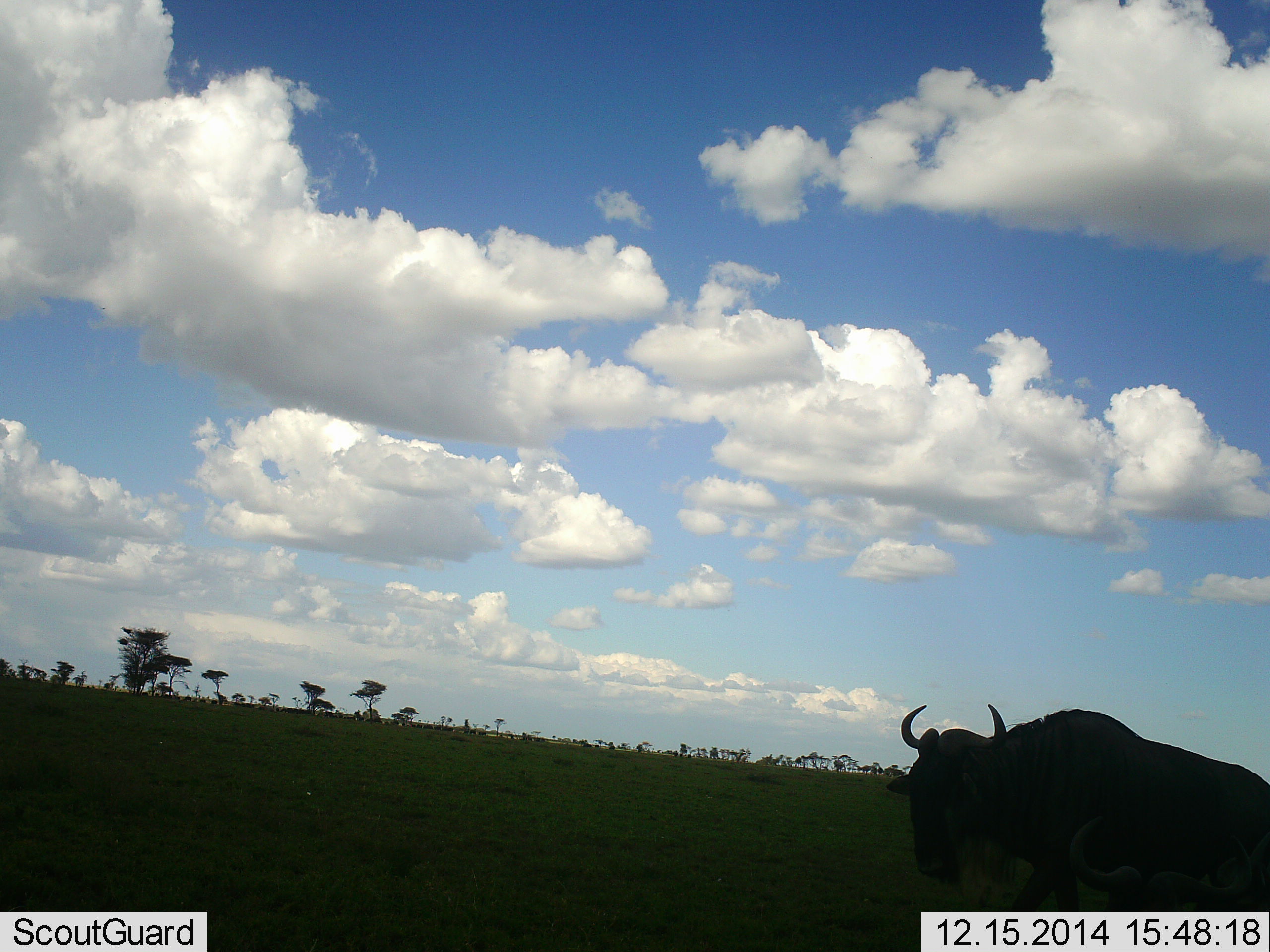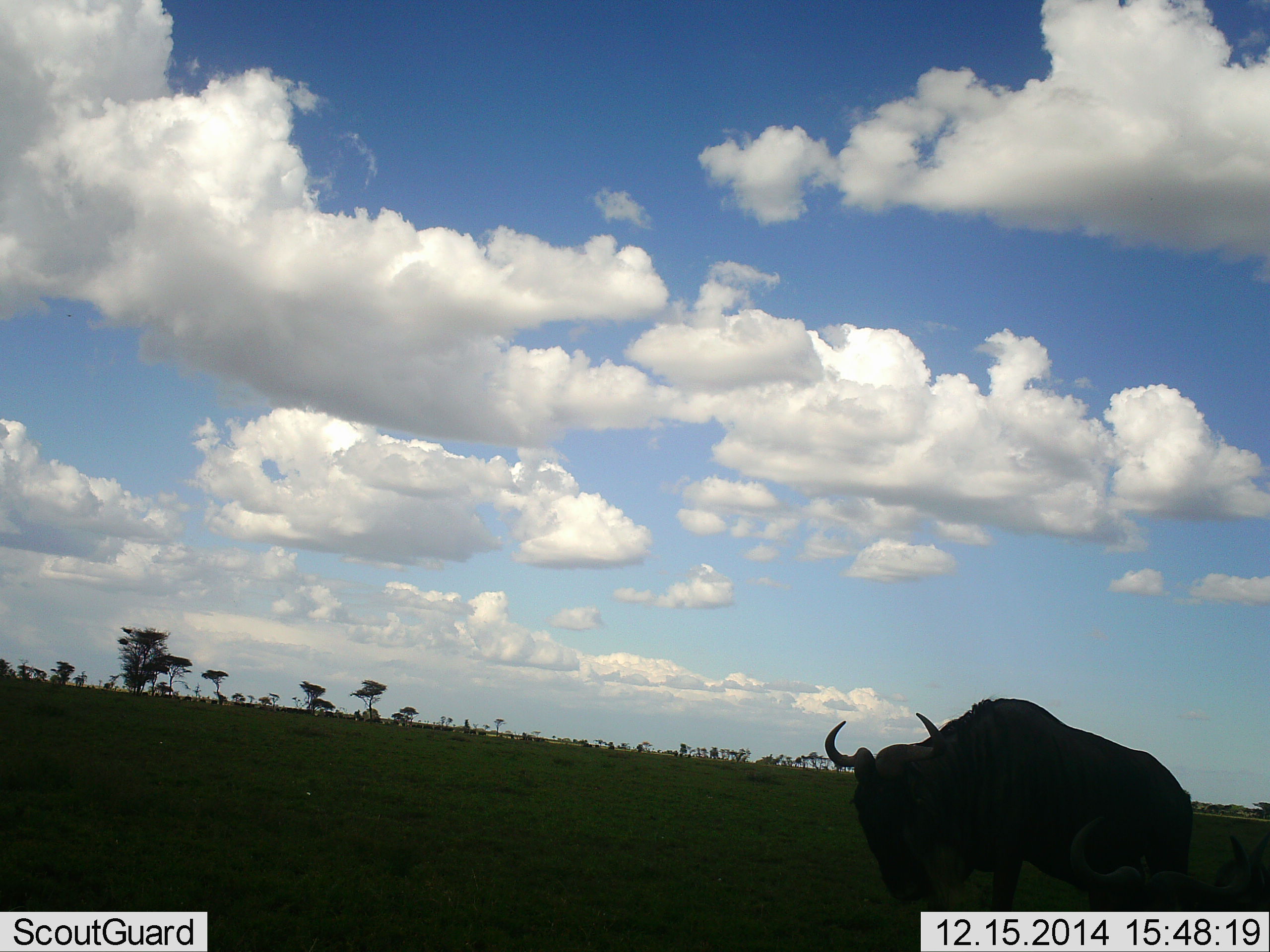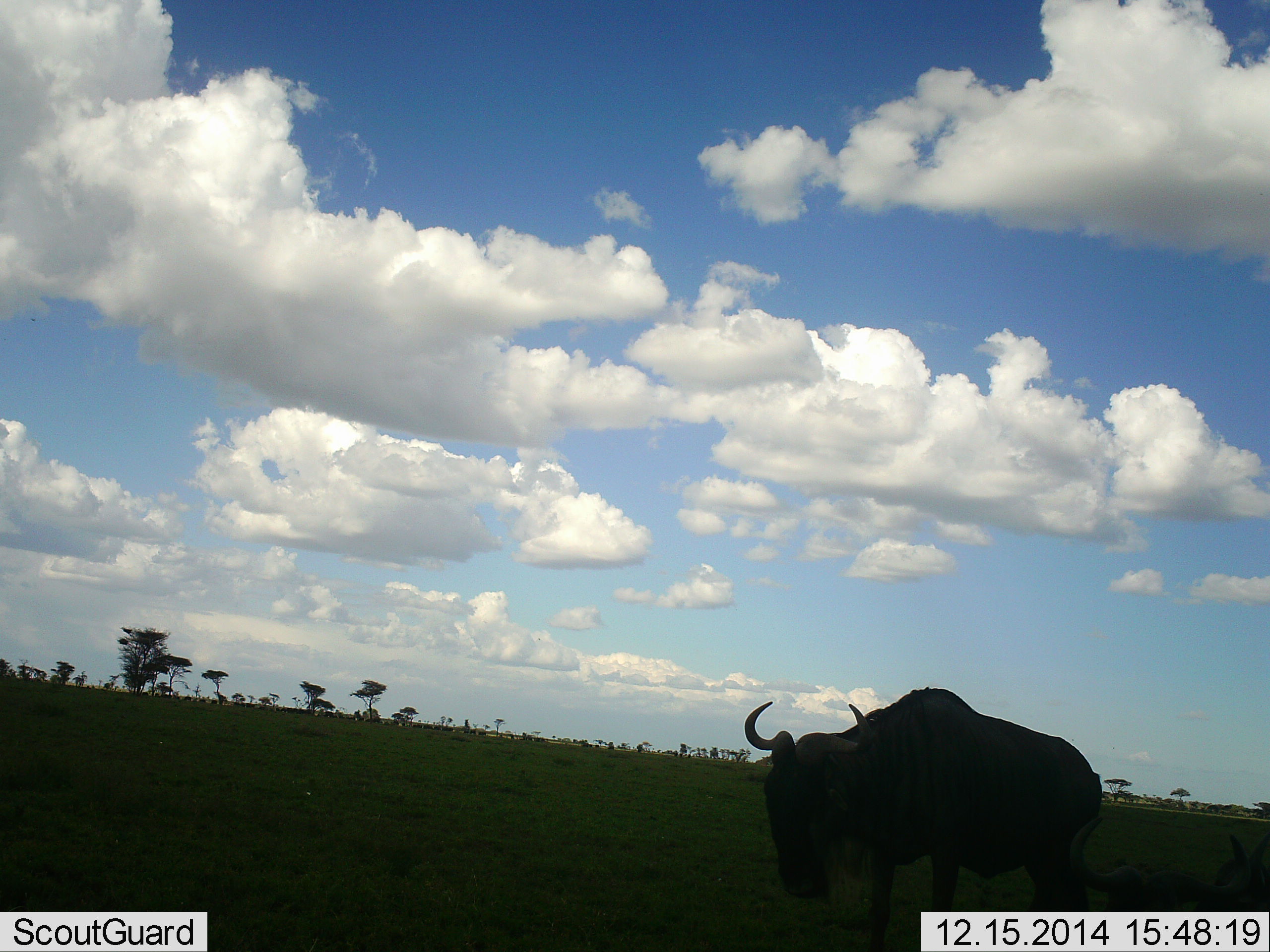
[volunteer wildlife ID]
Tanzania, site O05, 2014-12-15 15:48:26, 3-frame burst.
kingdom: Animalia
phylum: Chordata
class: Mammalia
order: Artiodactyla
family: Bovidae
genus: Connochaetes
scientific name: Connochaetes taurinus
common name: blue wildebeest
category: wildebeest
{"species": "wildebeest (blue wildebeest) (Connochaetes taurinus)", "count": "1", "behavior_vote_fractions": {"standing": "10%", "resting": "30%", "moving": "90%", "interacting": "0%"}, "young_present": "0%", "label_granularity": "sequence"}